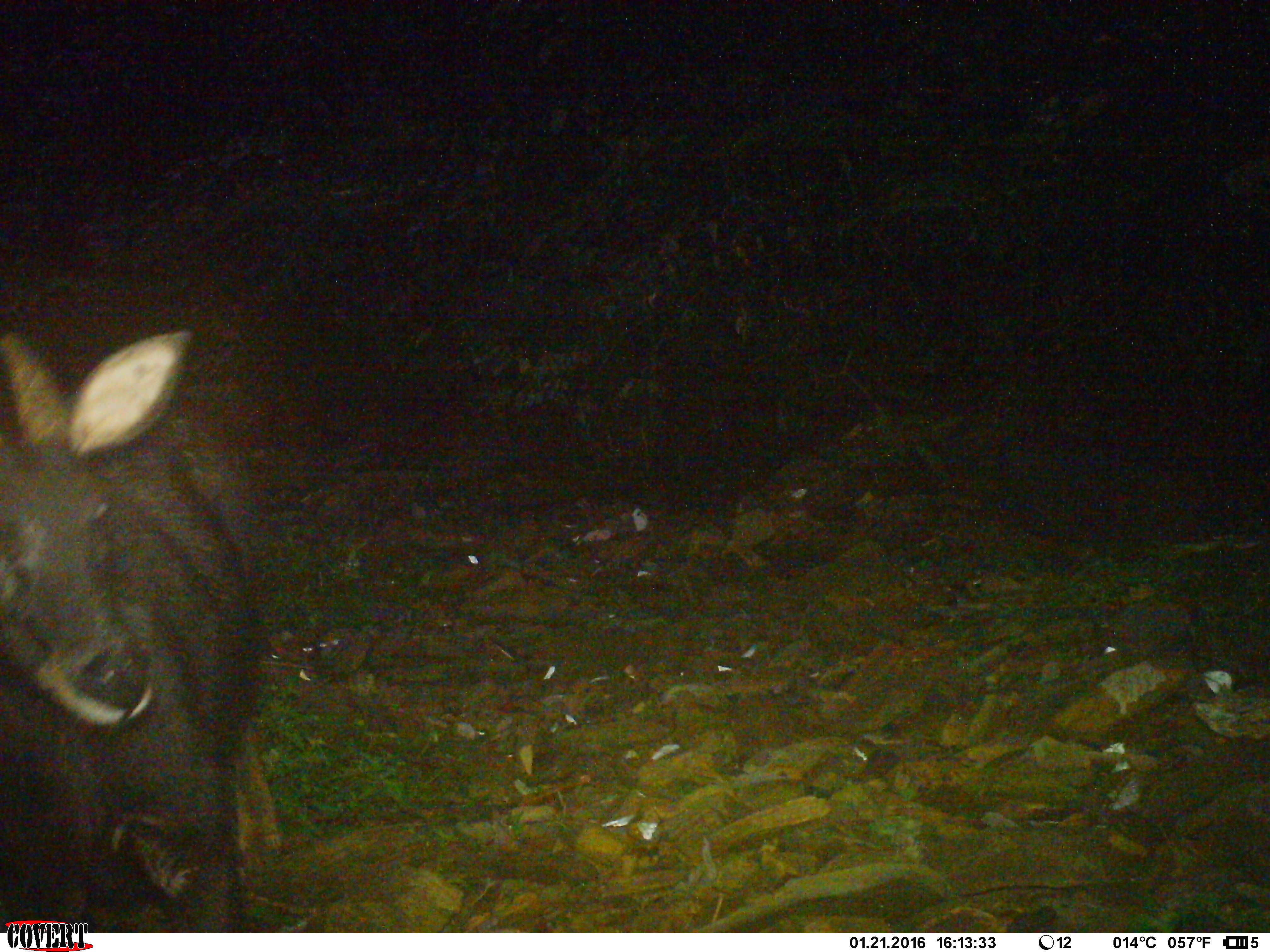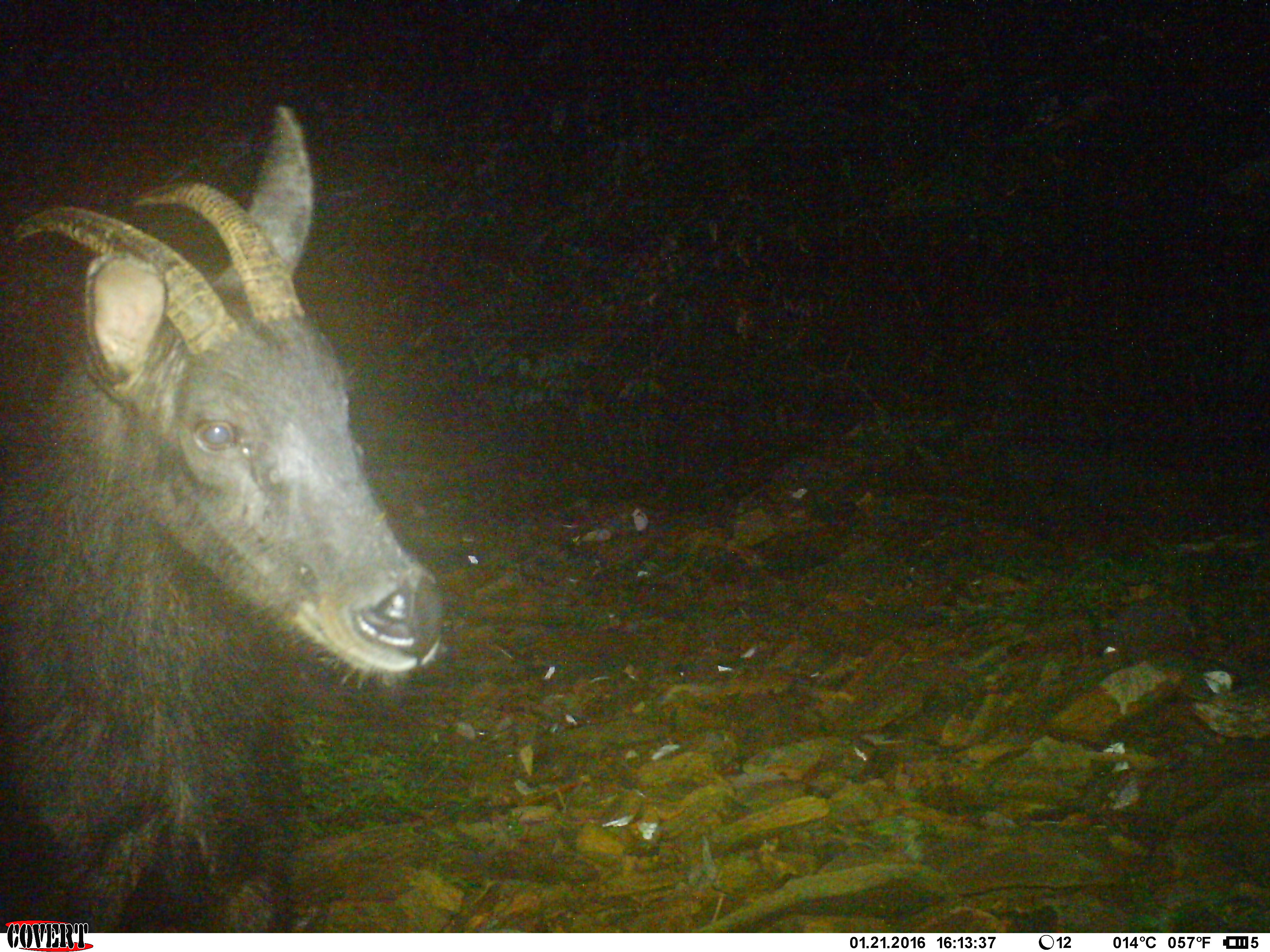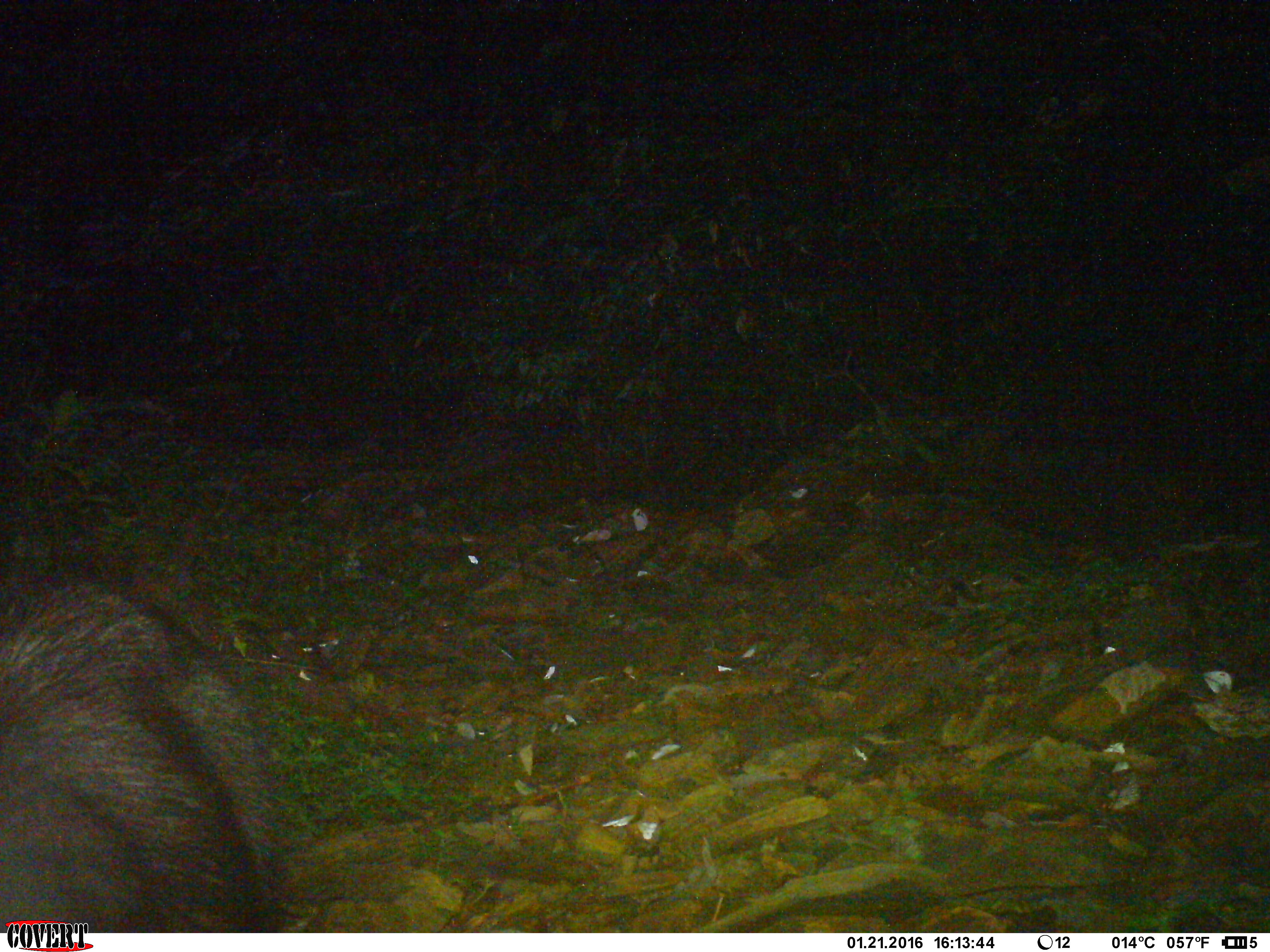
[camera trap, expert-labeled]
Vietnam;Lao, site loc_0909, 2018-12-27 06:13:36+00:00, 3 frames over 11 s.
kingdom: Animalia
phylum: Chordata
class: Mammalia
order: Artiodactyla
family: Bovidae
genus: Capricornis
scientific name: Capricornis sumatraensis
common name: chinese serow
Chinese serow (Capricornis sumatraensis). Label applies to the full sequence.